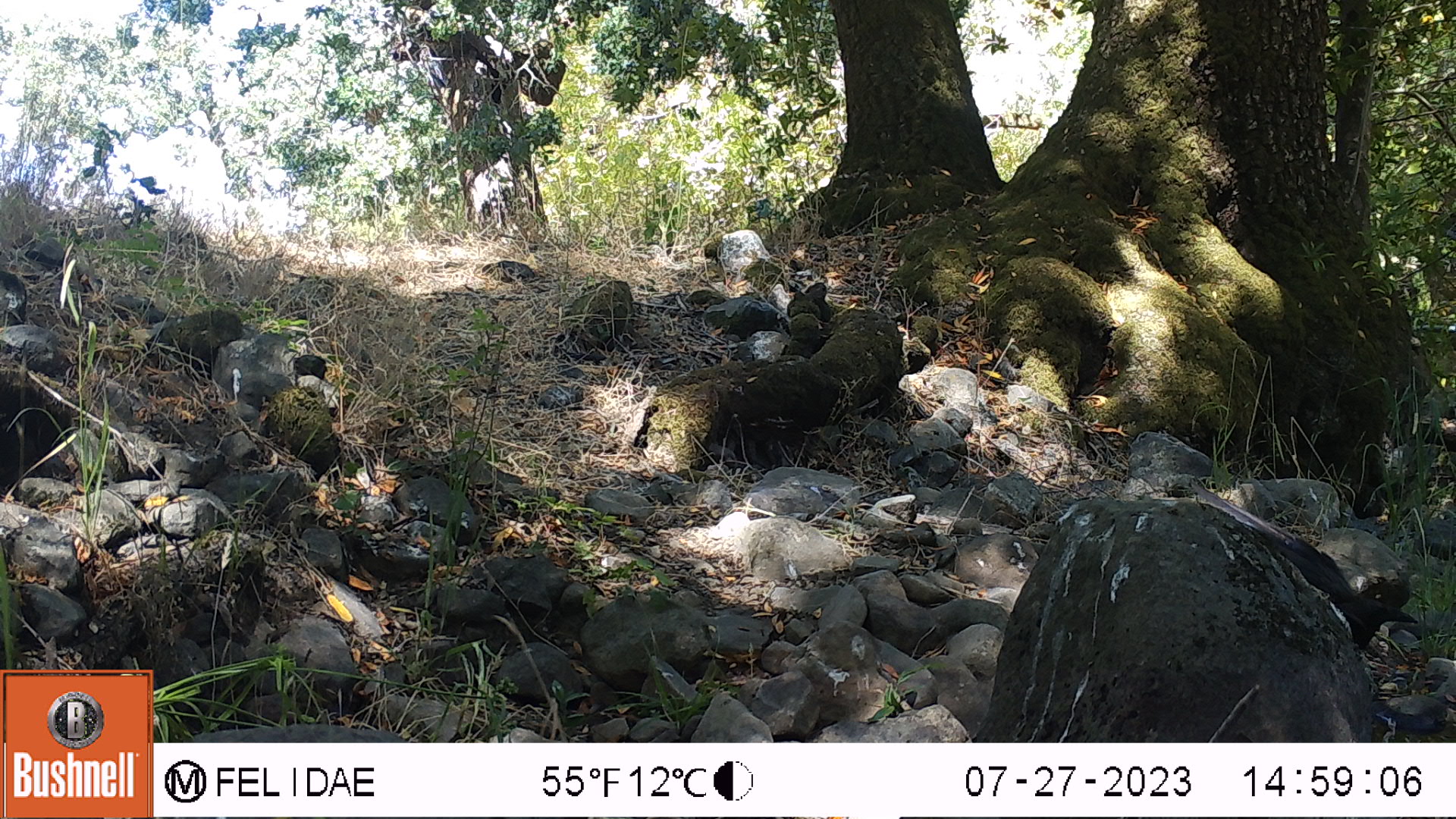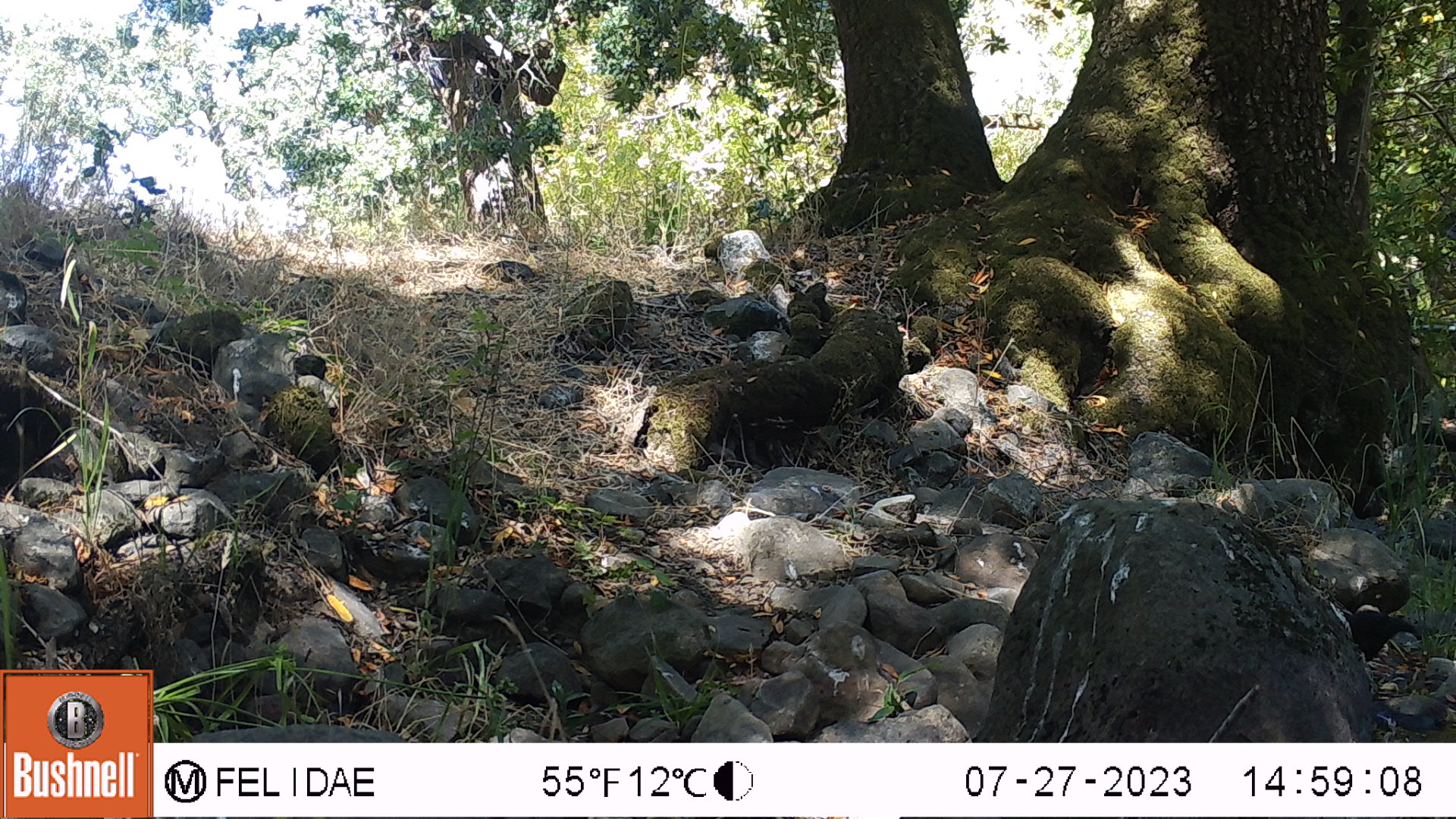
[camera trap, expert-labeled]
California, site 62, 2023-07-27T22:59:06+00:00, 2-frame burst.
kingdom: Animalia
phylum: Chordata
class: Aves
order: Passeriformes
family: Corvidae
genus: Corvus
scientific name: Corvus brachyrhynchos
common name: american crow